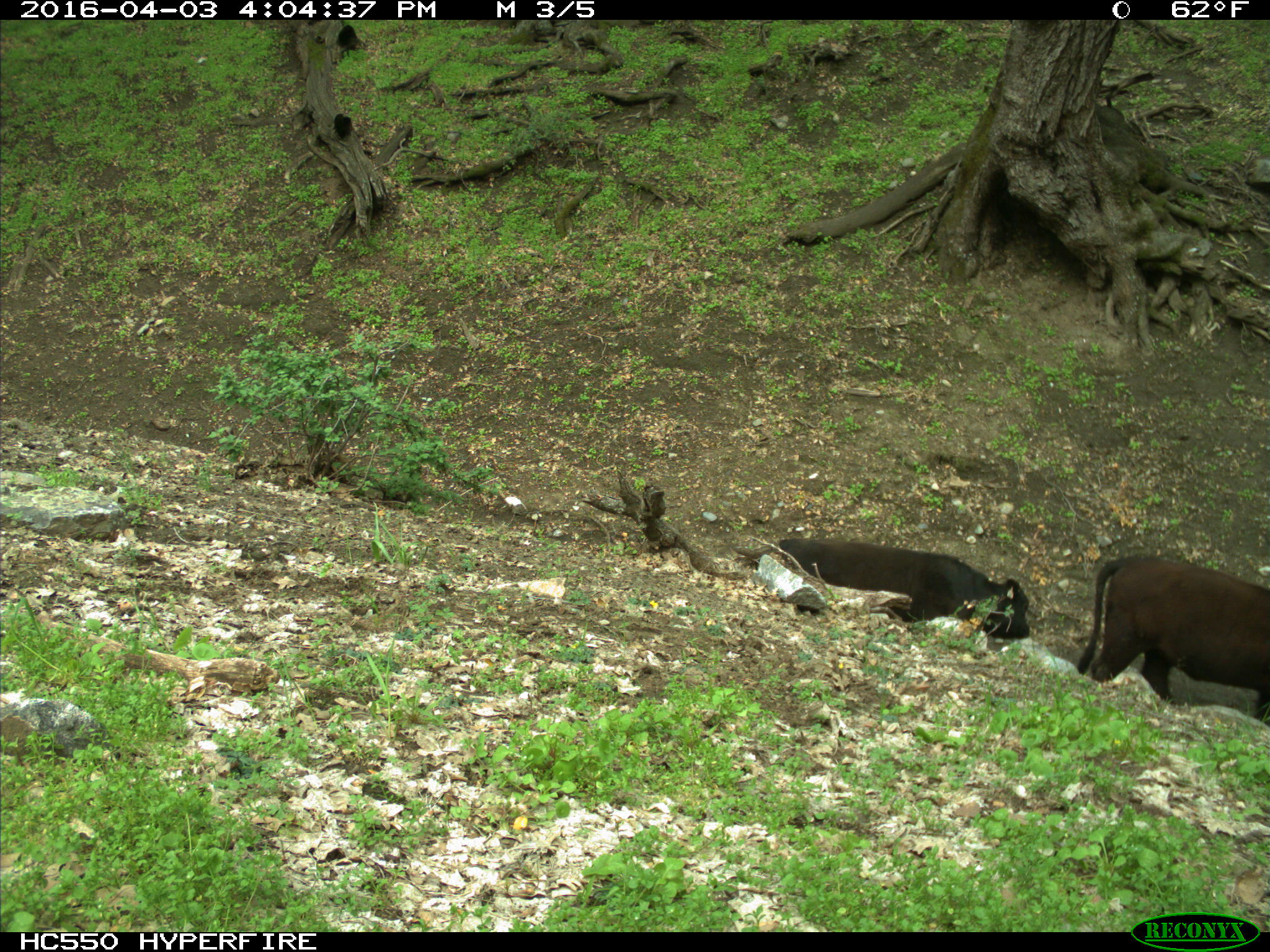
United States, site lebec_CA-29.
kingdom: Animalia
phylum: Chordata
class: Mammalia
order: Artiodactyla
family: Bovidae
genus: Bos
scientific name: Bos taurus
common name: domestic cow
Bos taurus (domestic cow).